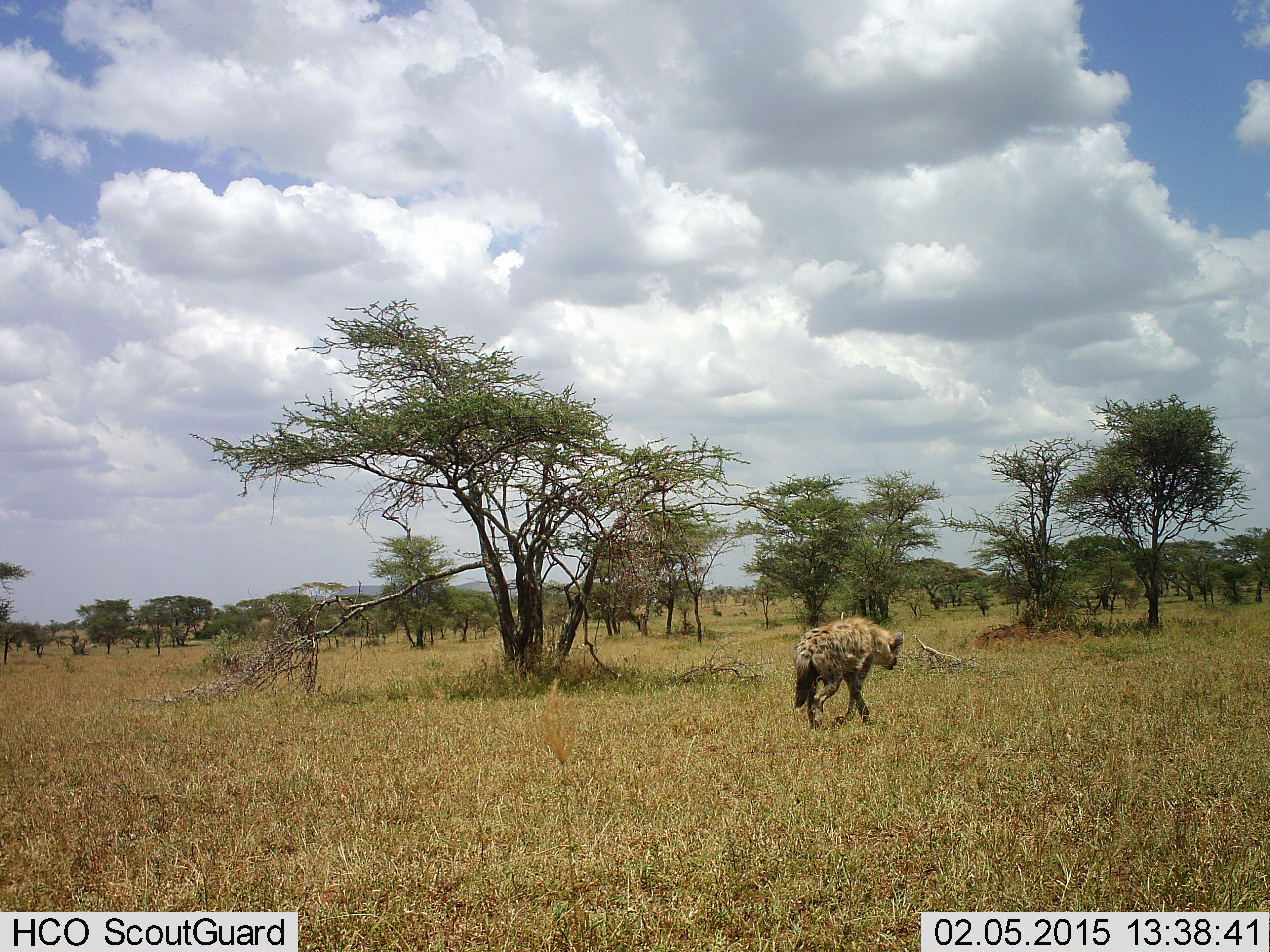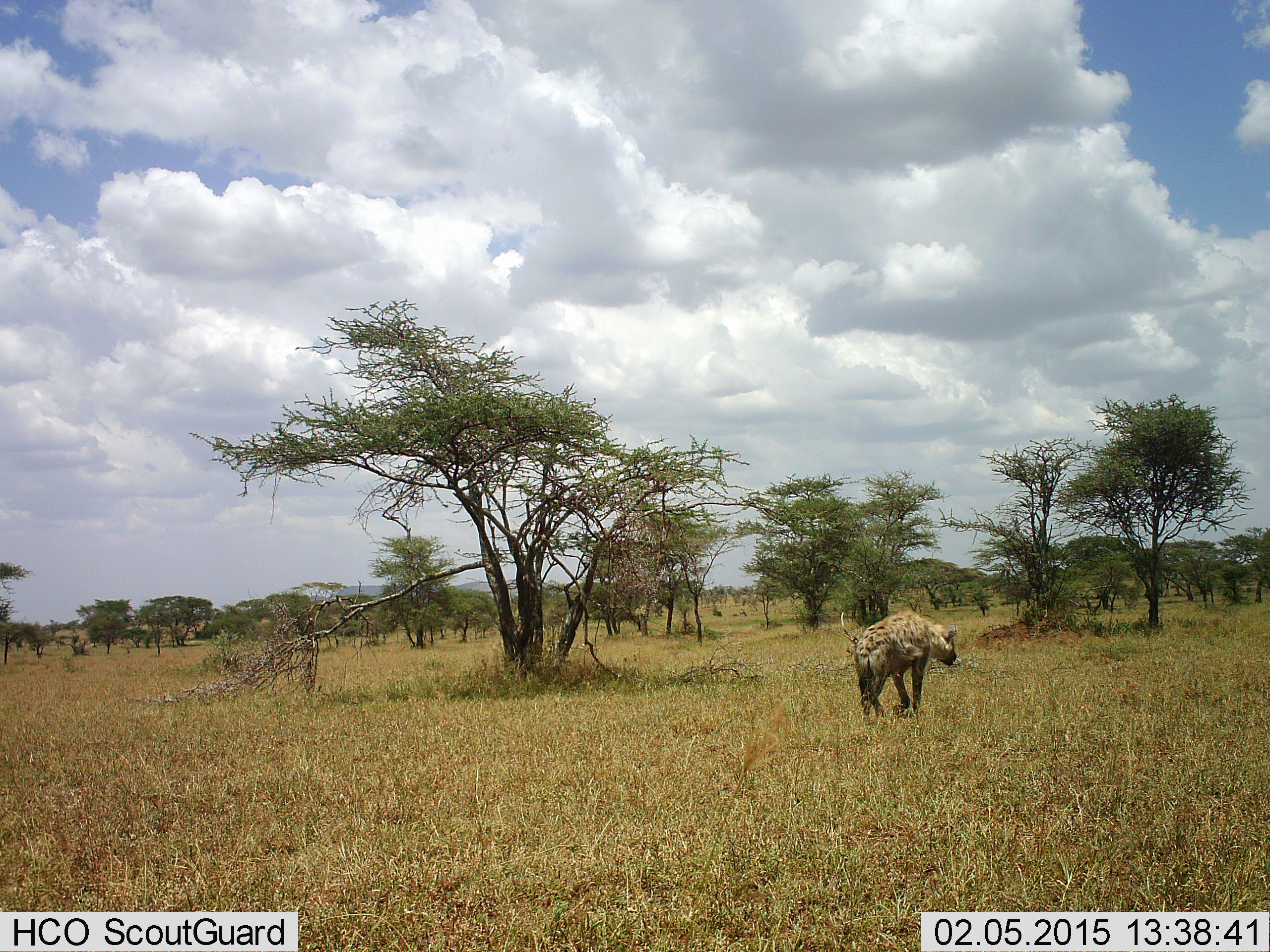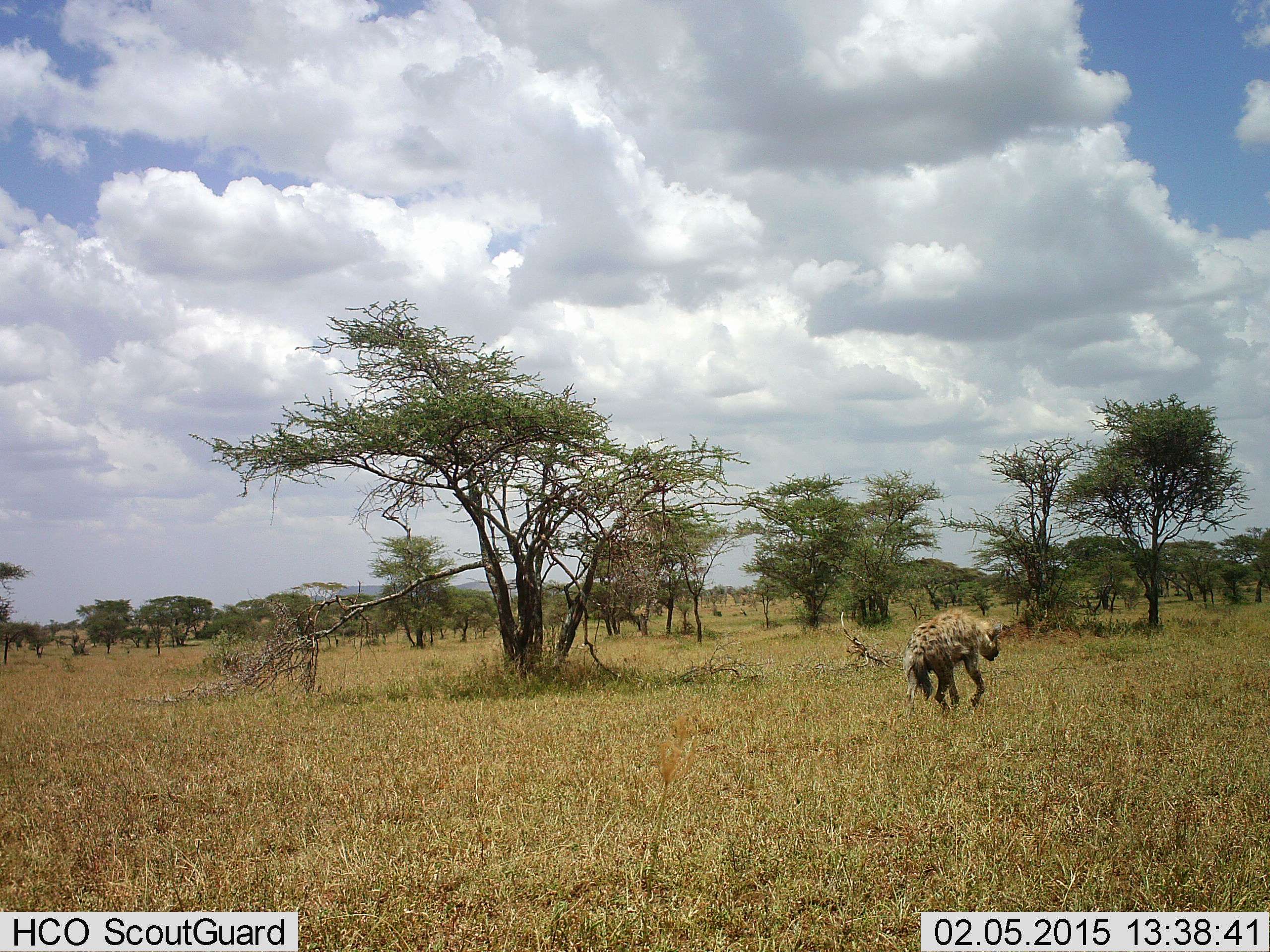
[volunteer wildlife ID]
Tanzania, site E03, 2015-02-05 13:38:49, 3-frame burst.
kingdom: Animalia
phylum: Chordata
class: Mammalia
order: Carnivora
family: Hyaenidae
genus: Crocuta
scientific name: Crocuta crocuta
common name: spotted hyena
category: hyenaspotted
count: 1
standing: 10%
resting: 0%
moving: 100%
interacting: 0%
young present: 0%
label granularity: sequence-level